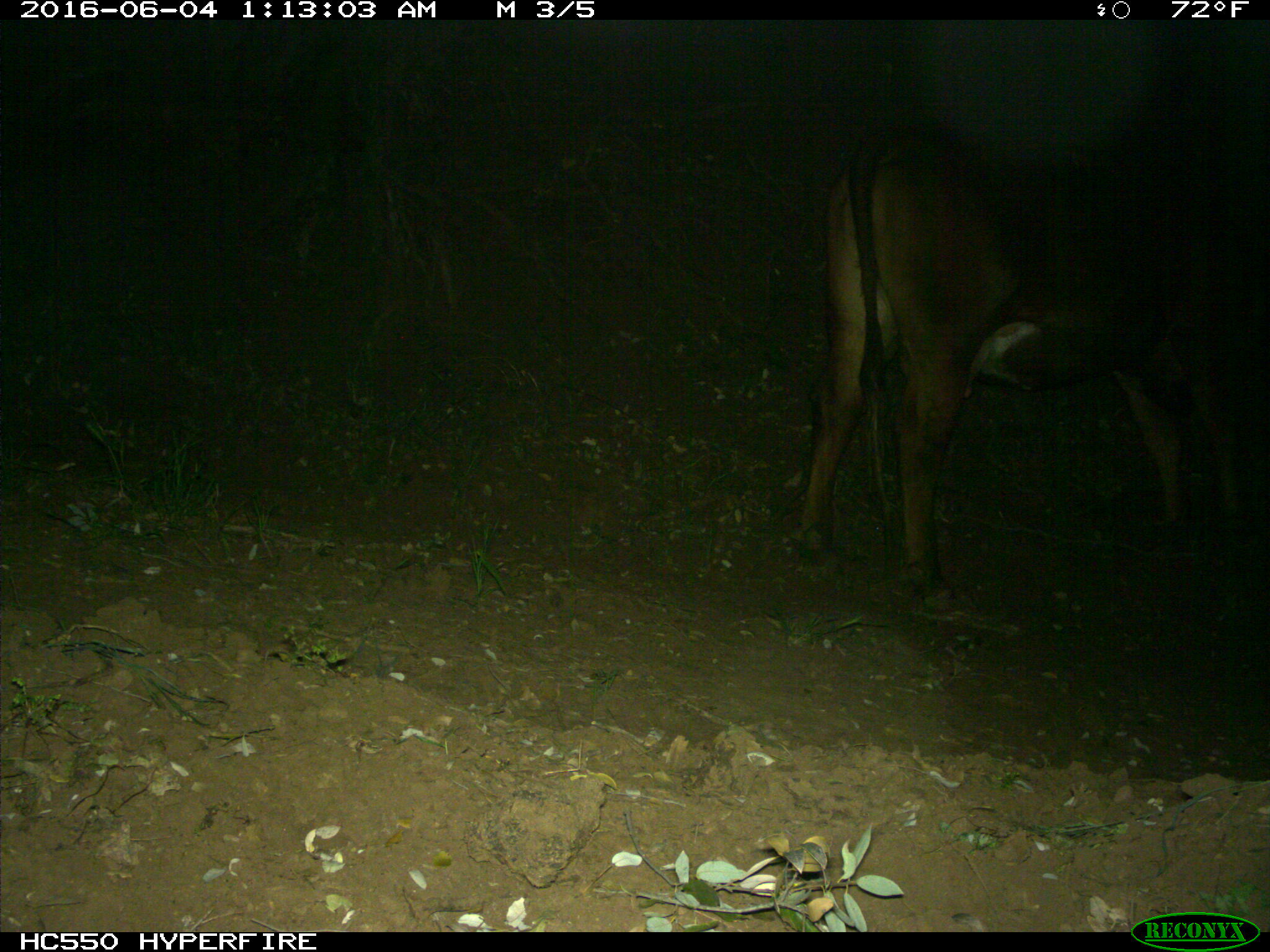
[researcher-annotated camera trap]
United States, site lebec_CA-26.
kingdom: Animalia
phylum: Chordata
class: Mammalia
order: Artiodactyla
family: Bovidae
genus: Bos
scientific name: Bos taurus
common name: domestic cow